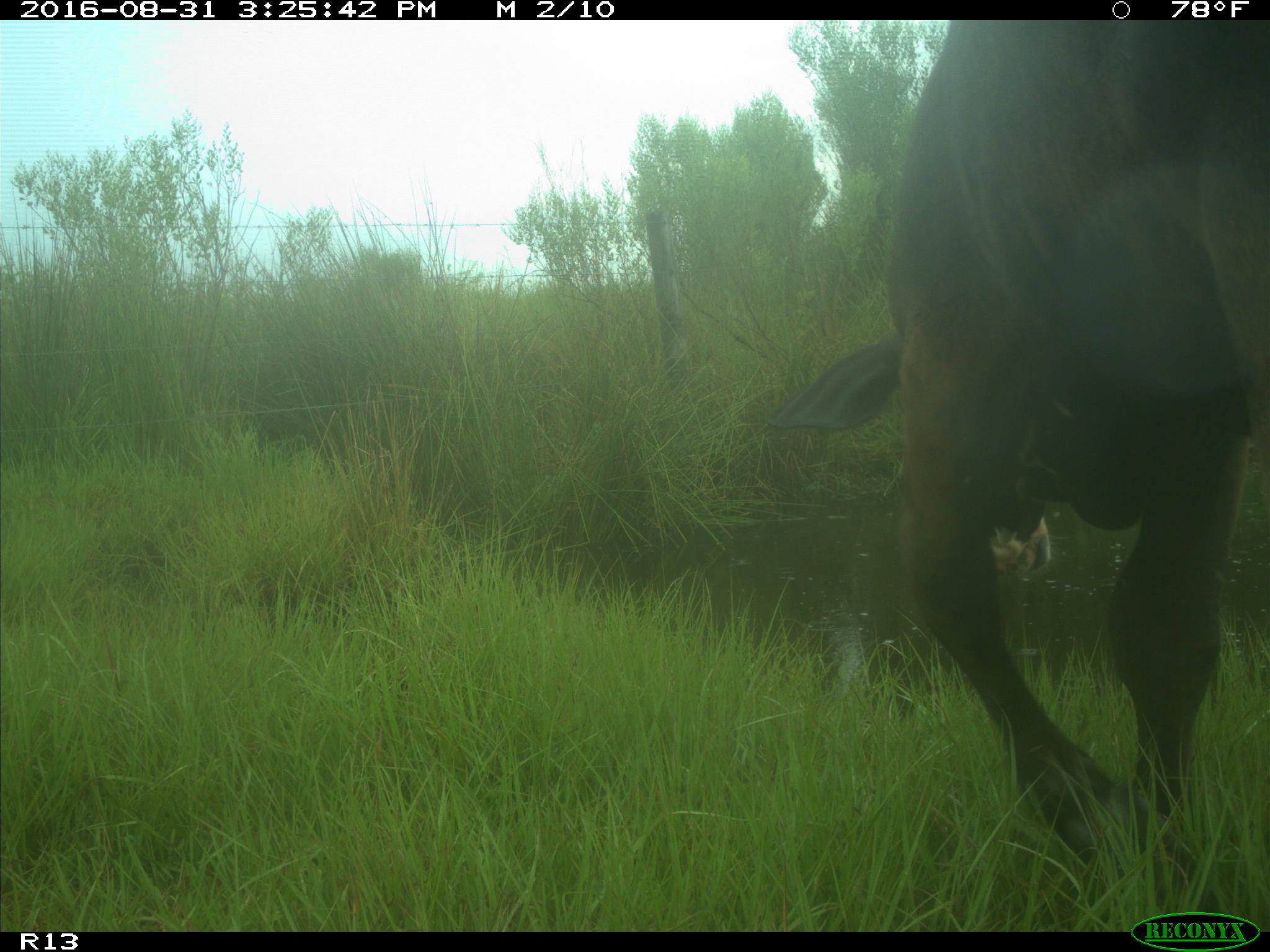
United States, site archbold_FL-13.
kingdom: Animalia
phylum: Chordata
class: Mammalia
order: Artiodactyla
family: Bovidae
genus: Bos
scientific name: Bos taurus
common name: domestic cow